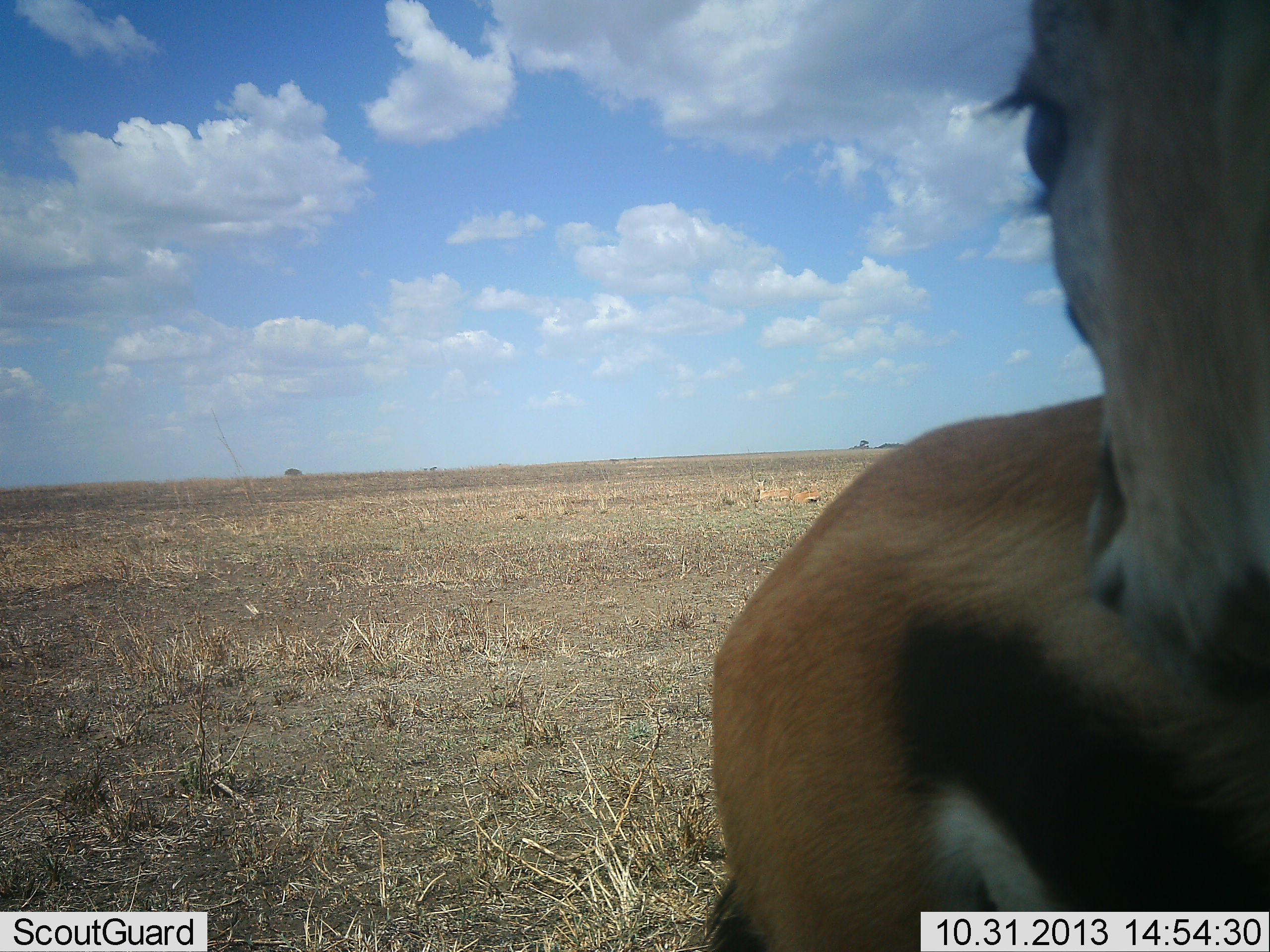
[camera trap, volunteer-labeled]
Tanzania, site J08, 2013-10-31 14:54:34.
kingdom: Animalia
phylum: Chordata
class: Mammalia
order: Artiodactyla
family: Bovidae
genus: Eudorcas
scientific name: Eudorcas thomsonii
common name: thomson's gazelle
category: gazellethomsons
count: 1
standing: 89%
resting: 17%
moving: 0%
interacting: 6%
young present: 0%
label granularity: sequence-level